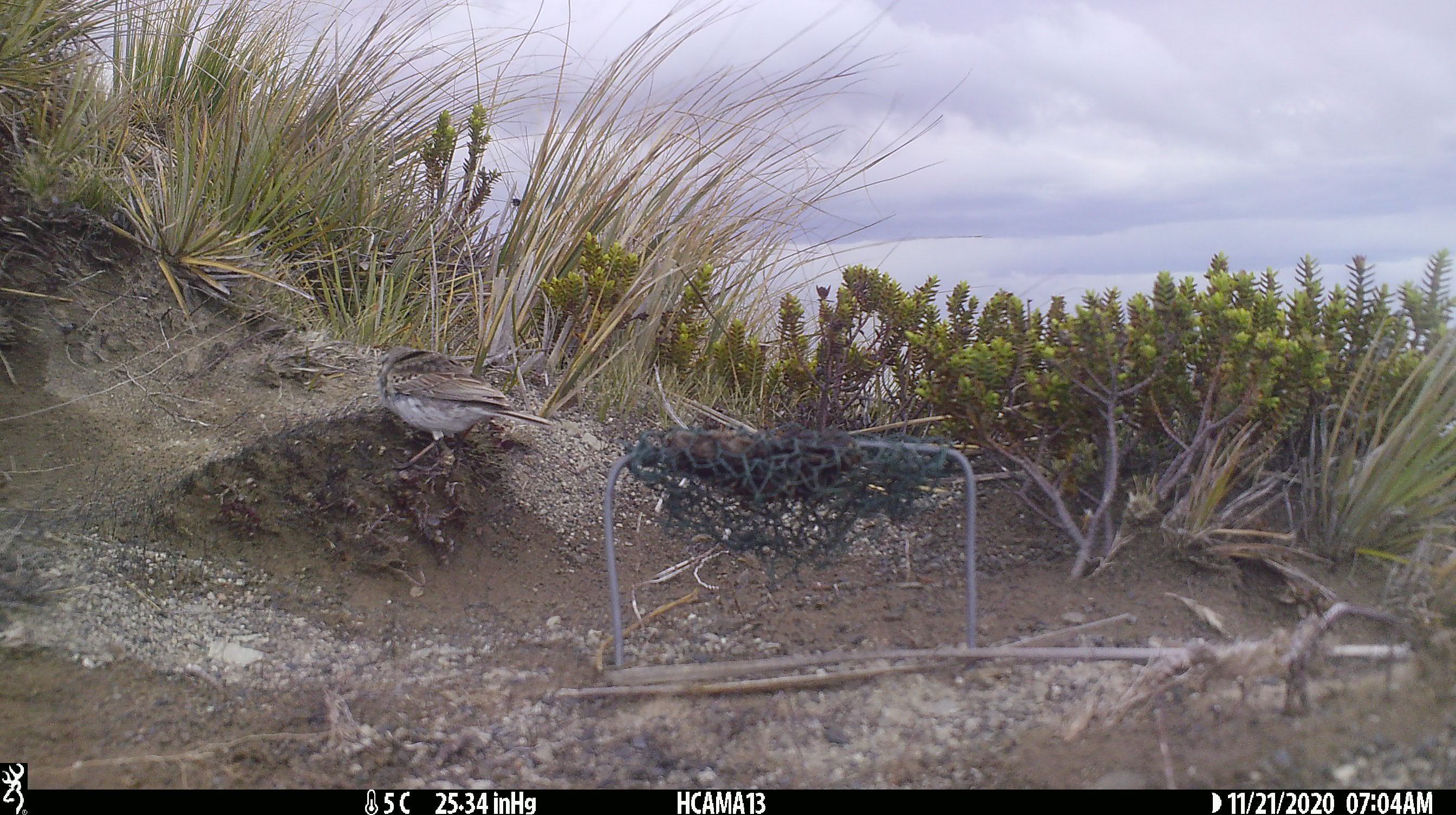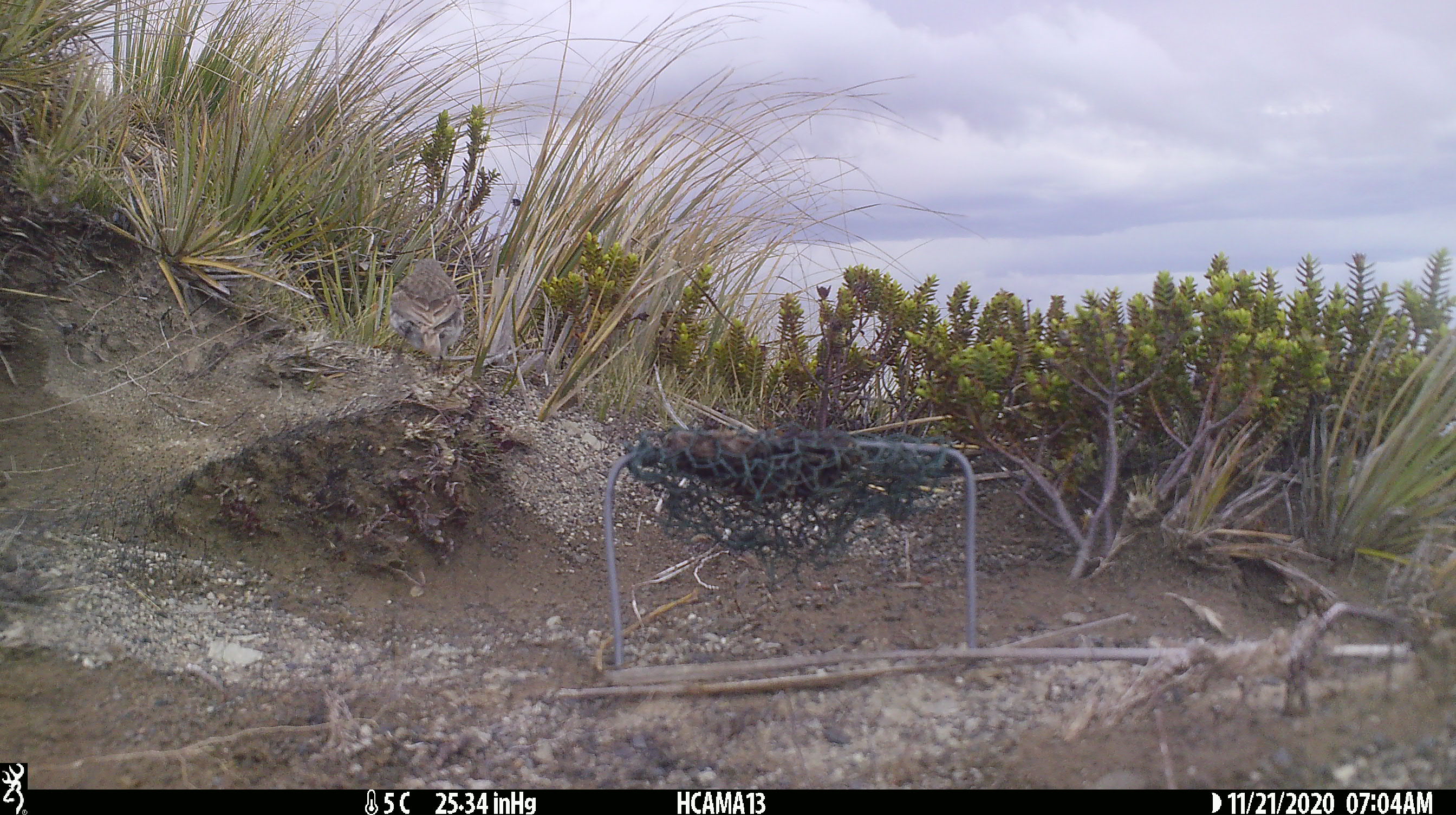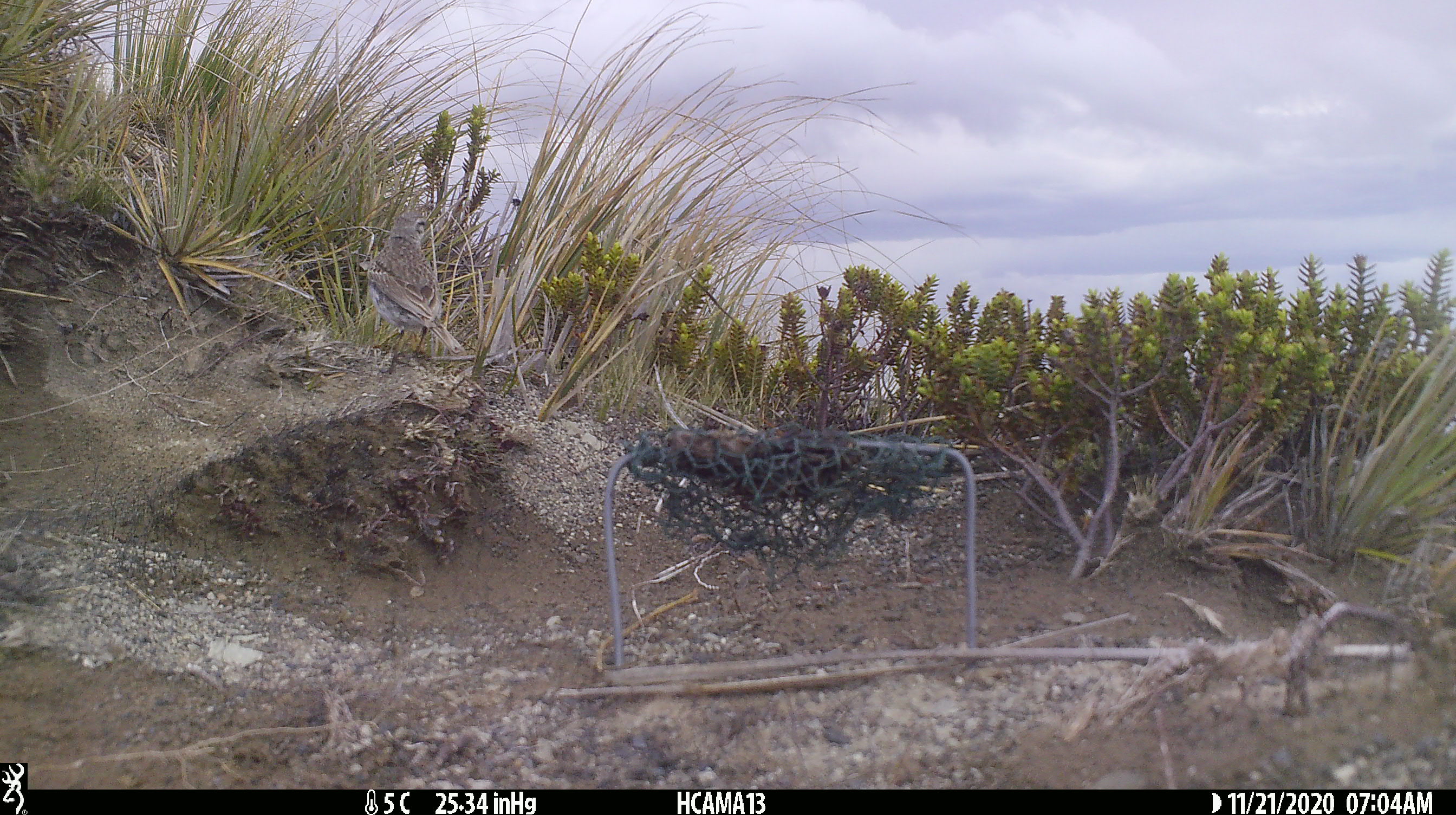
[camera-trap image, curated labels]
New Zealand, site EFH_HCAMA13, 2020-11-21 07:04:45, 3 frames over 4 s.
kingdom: Animalia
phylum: Chordata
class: Aves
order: Passeriformes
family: Motacillidae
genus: Anthus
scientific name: Anthus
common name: pipit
Pipit (Anthus).